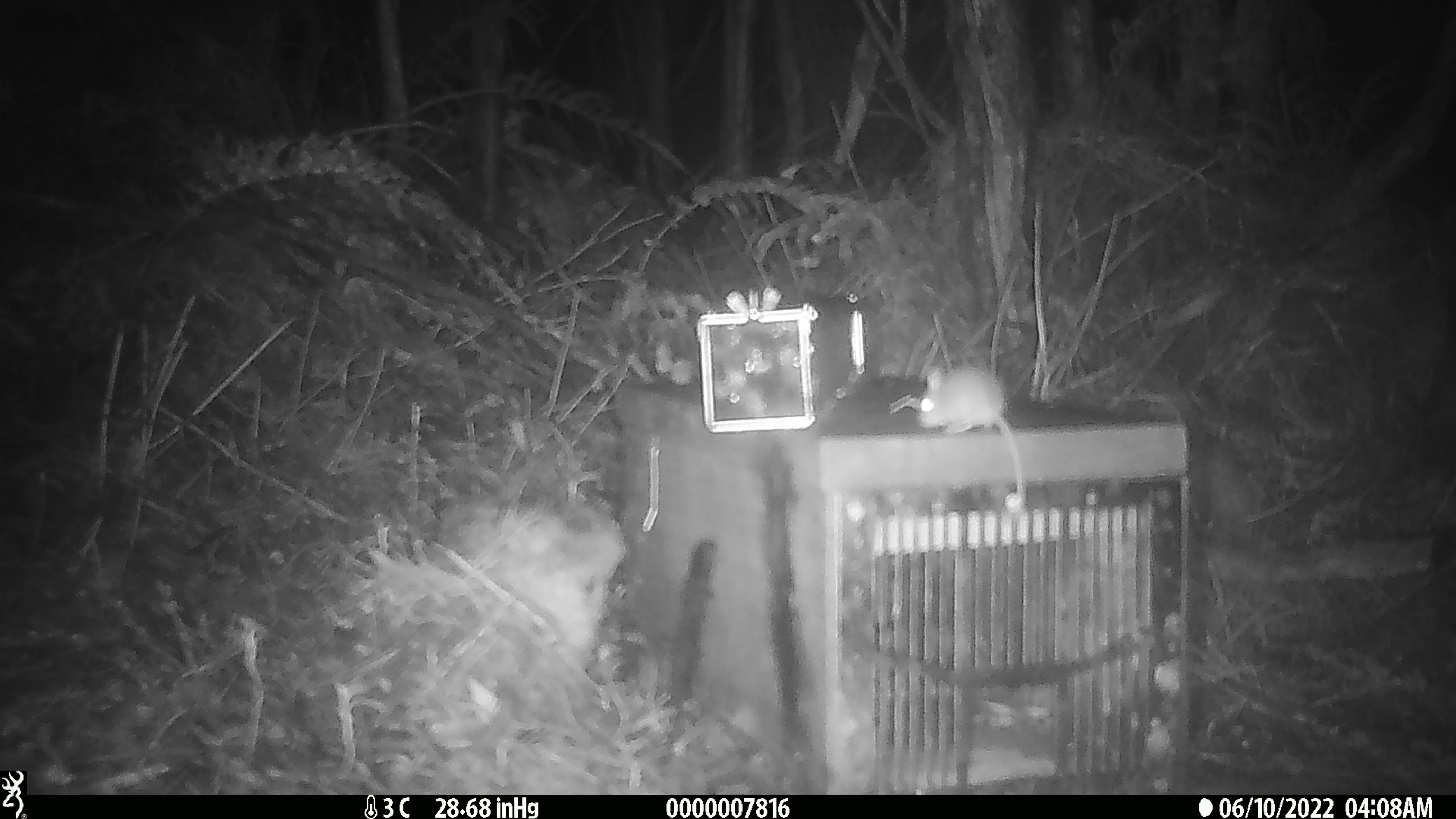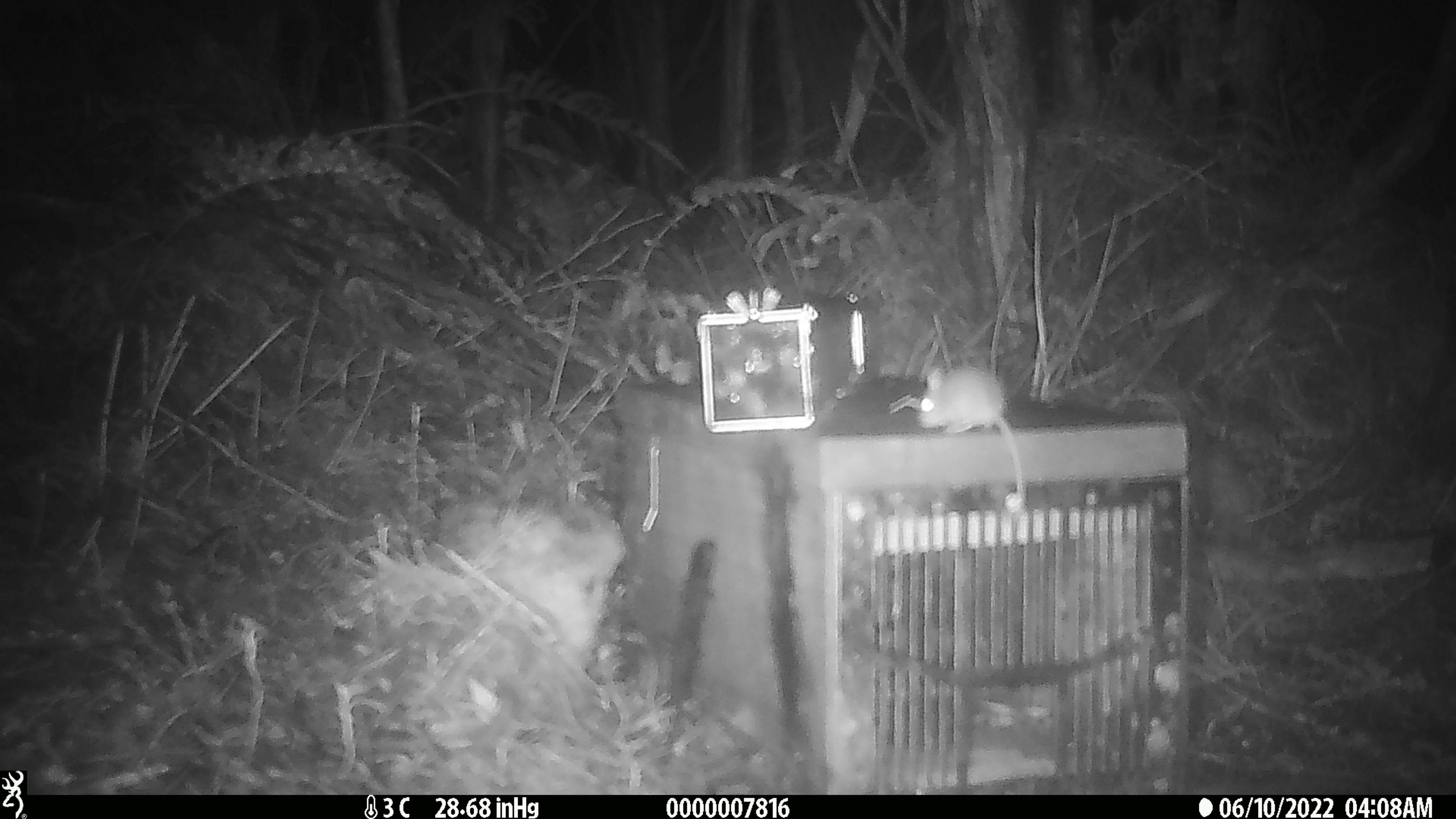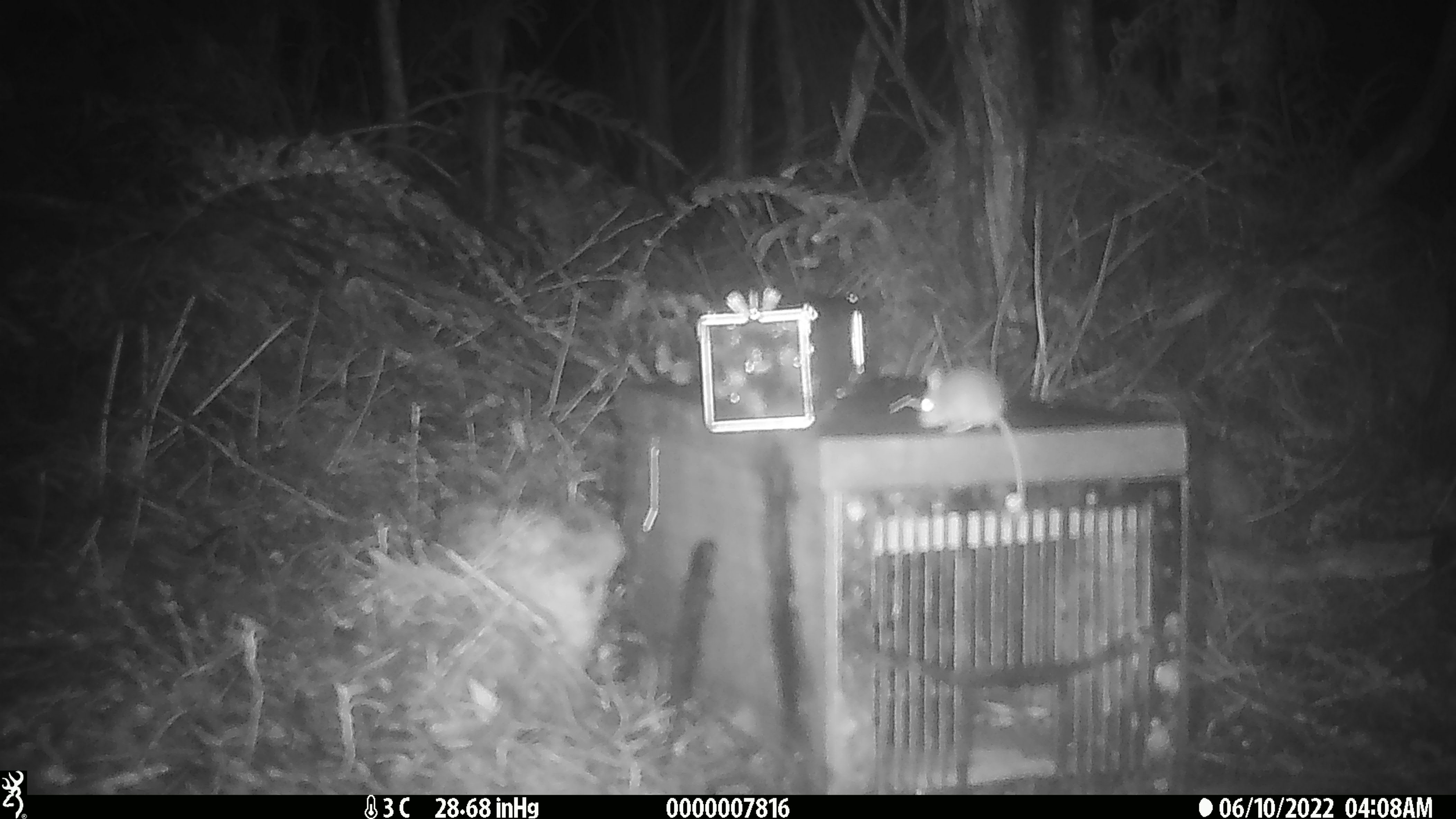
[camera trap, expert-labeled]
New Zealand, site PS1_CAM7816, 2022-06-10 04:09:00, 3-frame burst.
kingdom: Animalia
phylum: Chordata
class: Mammalia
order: Rodentia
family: Muridae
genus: Mus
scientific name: Mus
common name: mouse